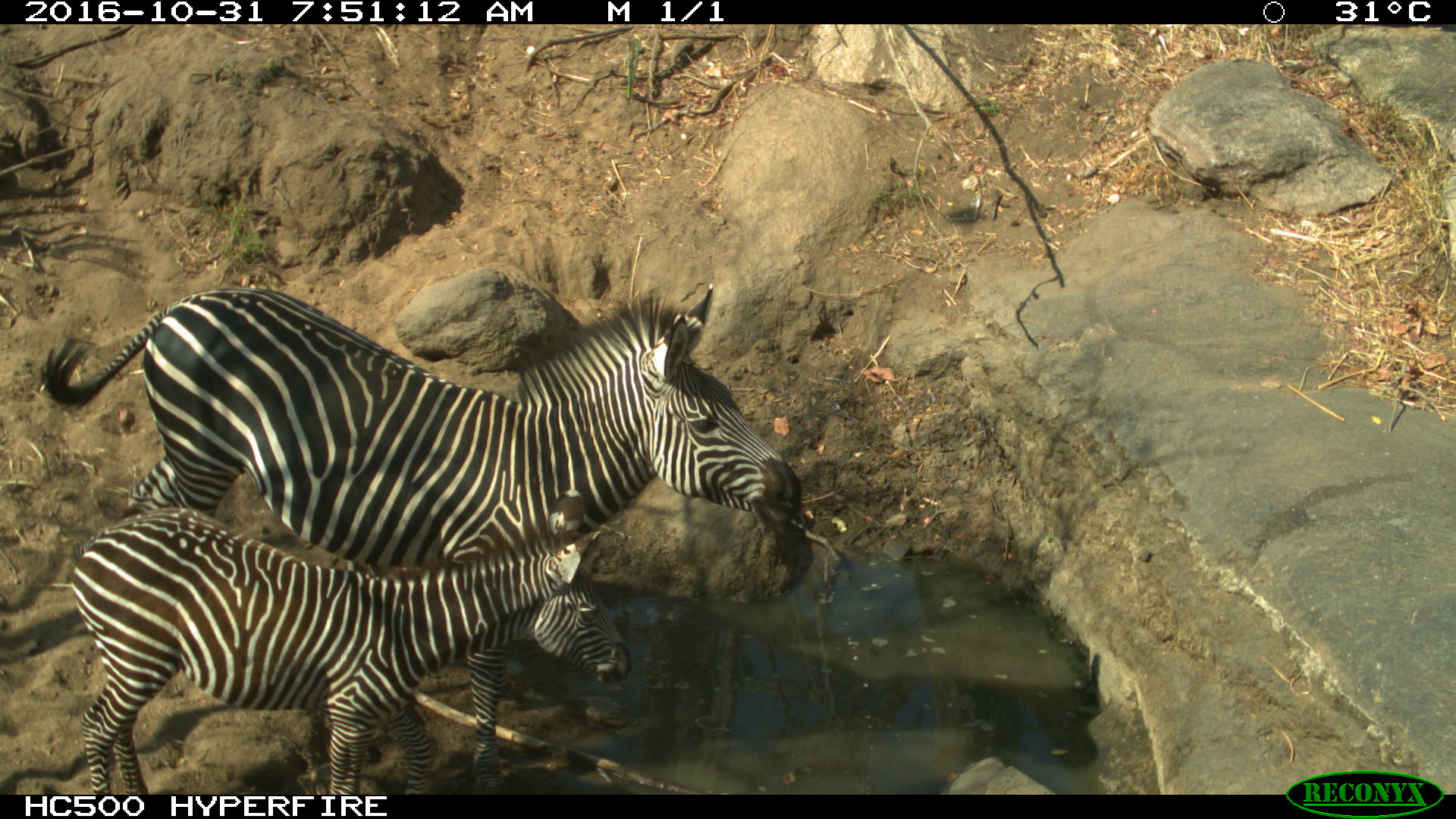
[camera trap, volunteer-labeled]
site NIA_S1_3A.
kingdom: Animalia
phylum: Chordata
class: Mammalia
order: Perissodactyla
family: Equidae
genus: Equus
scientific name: Equus quagga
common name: plains zebra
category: zebraplains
Zebraplains (plains zebra) (Equus quagga), count 2. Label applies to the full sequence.